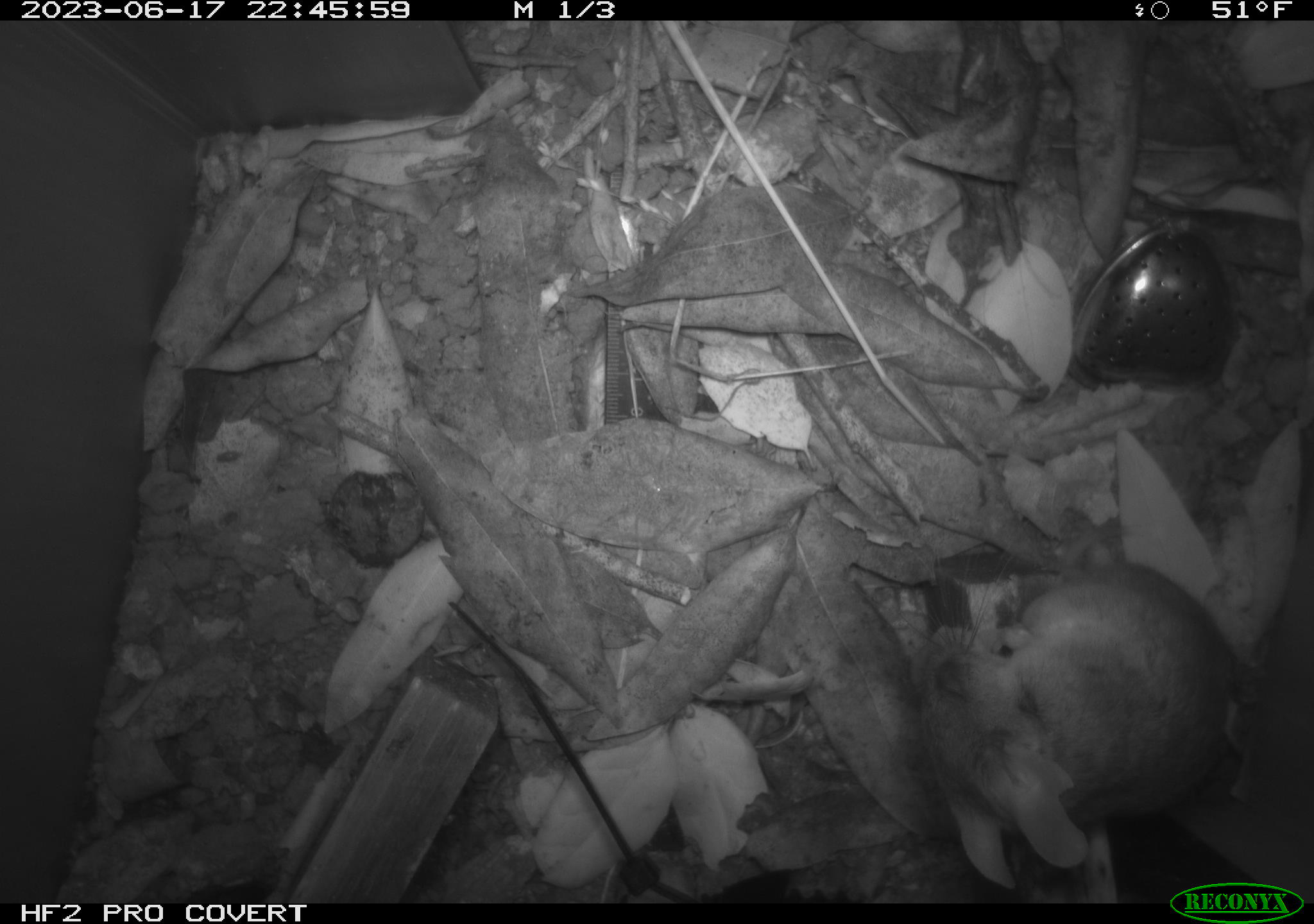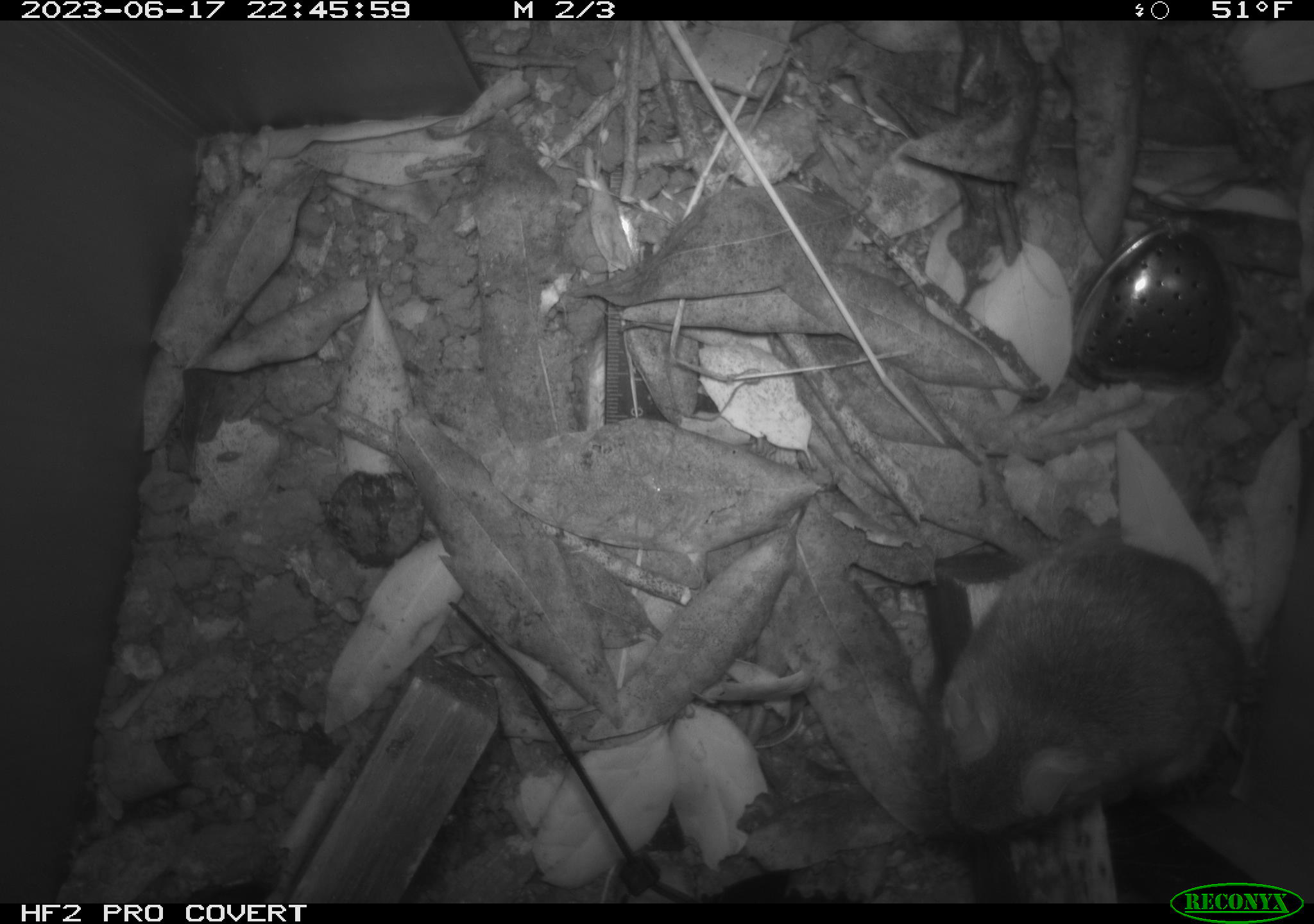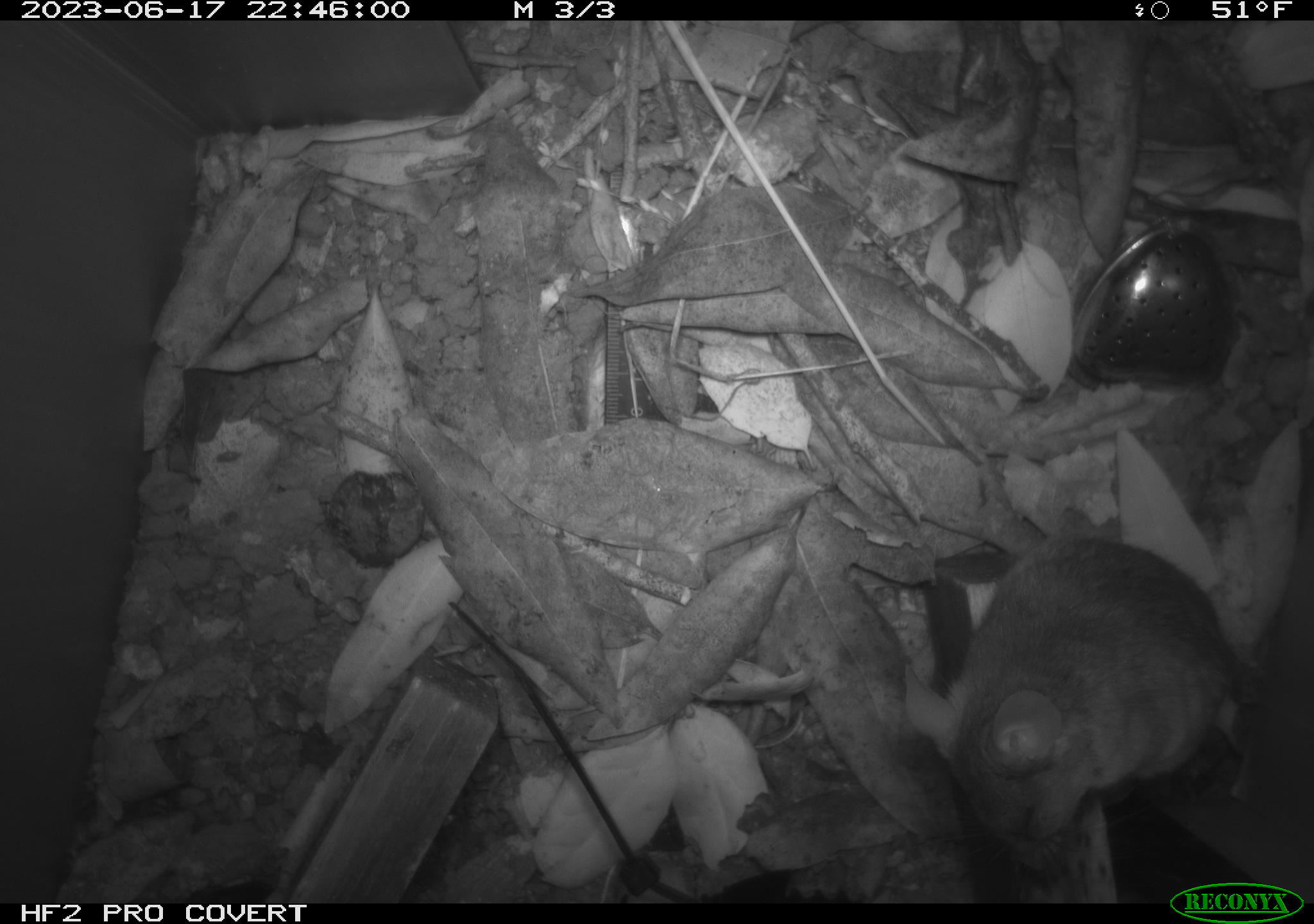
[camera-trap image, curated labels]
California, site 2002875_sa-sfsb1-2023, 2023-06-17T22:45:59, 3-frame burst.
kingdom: Animalia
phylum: Chordata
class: Mammalia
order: Rodentia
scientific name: Rodentia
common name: mouse species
Mouse species (Rodentia).